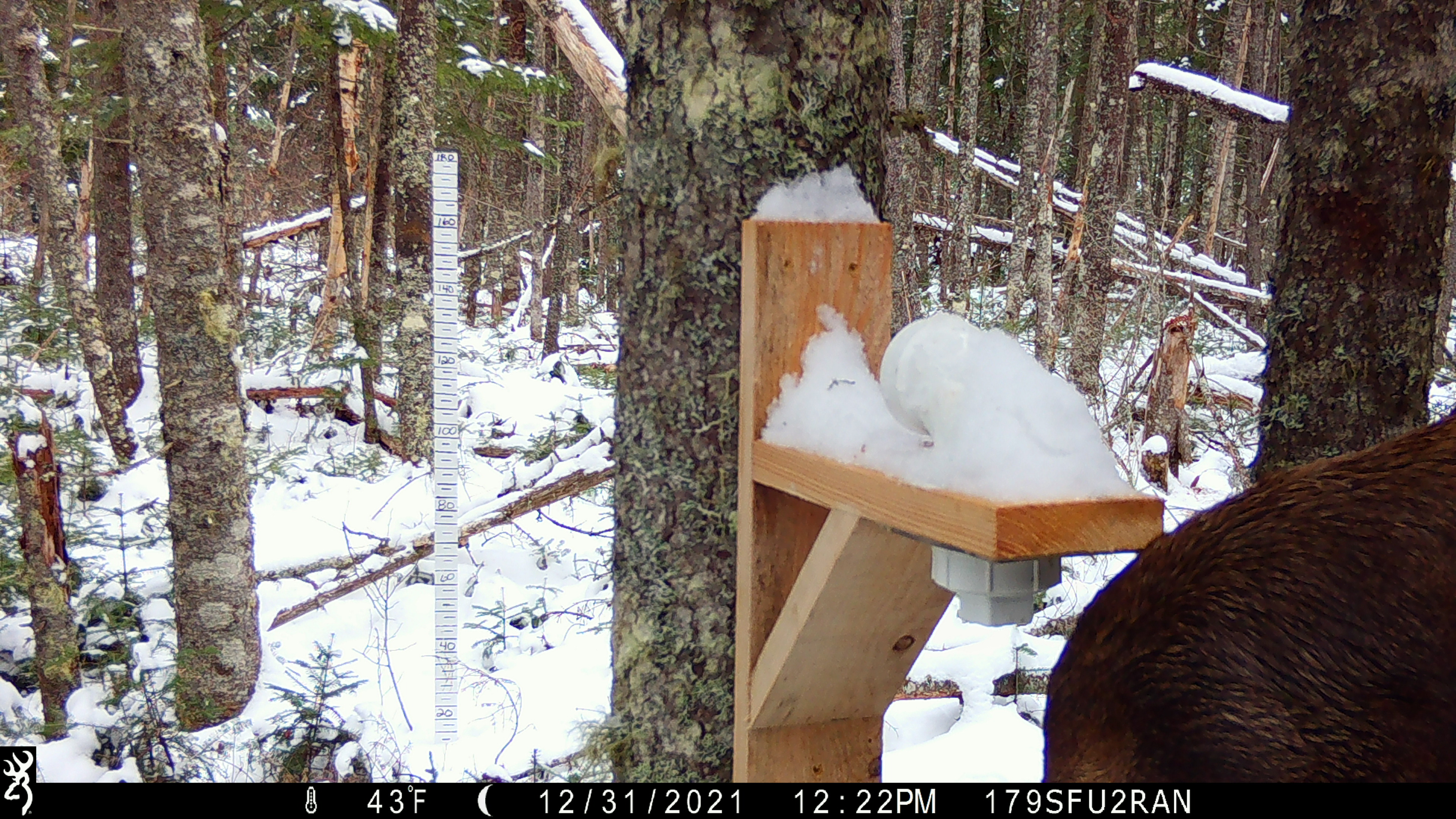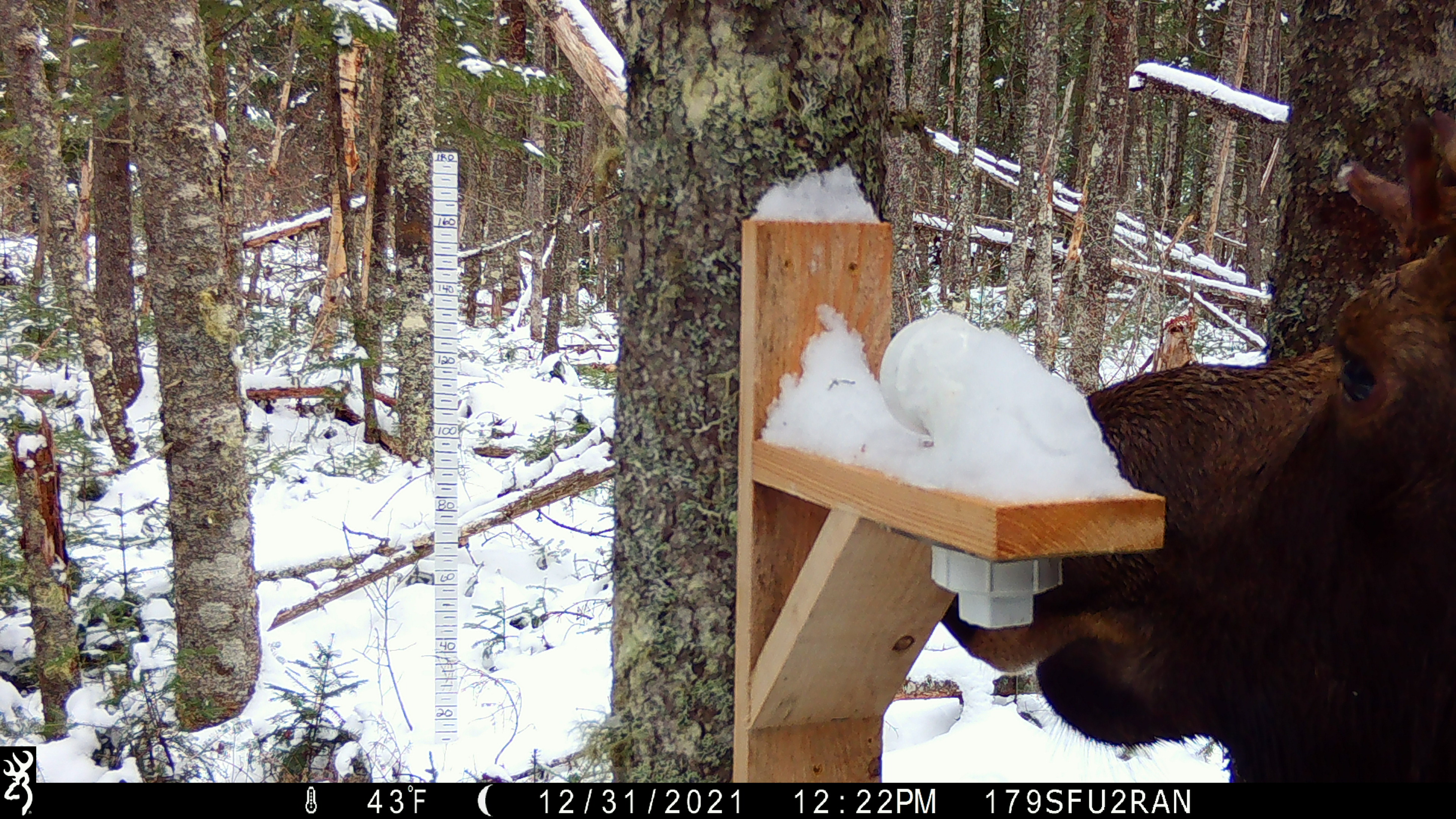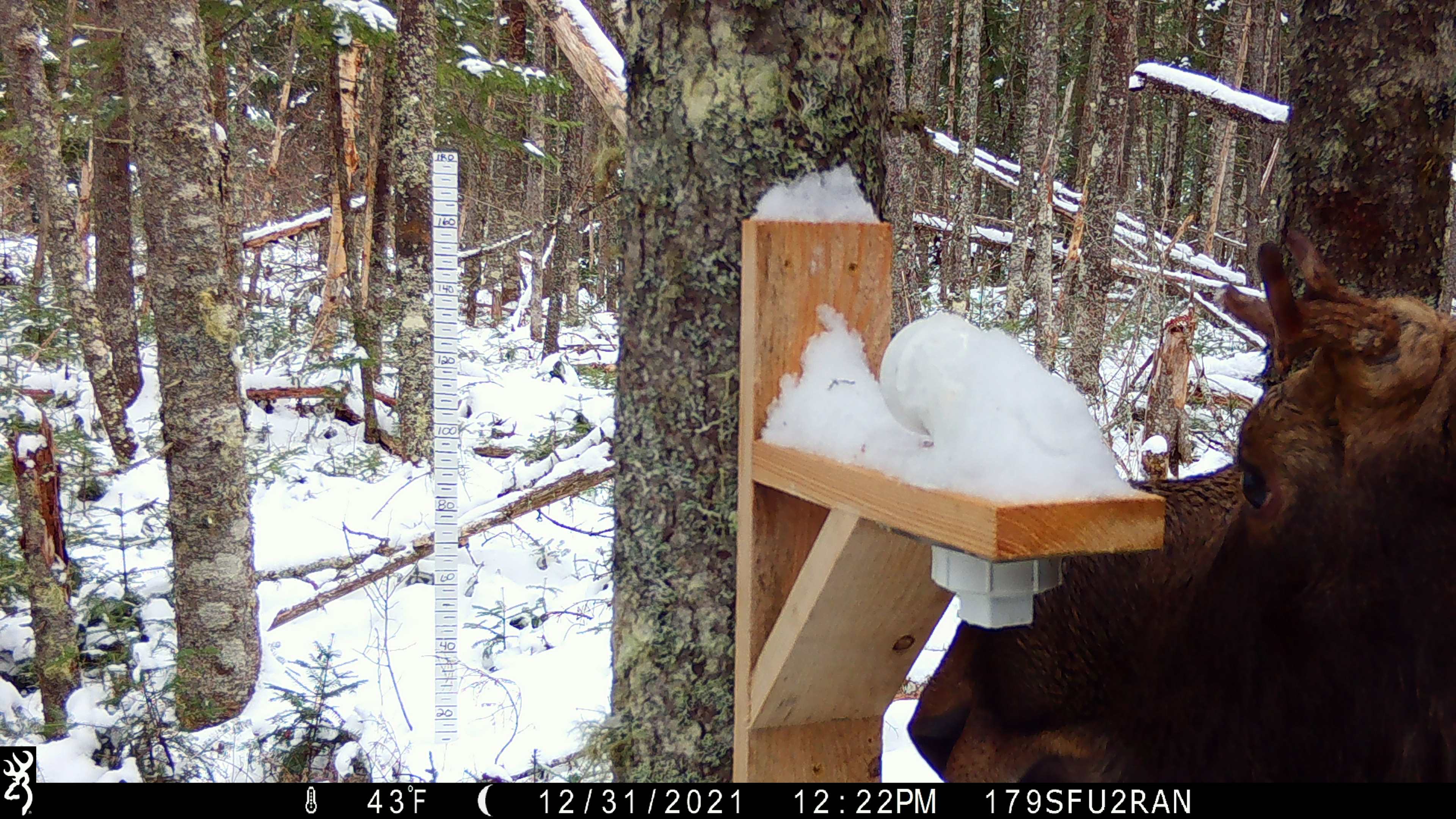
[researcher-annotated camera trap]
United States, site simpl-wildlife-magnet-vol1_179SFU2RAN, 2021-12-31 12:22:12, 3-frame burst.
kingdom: Animalia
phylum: Chordata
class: Mammalia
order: Artiodactyla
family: Cervidae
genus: Alces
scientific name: Alces alces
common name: moose